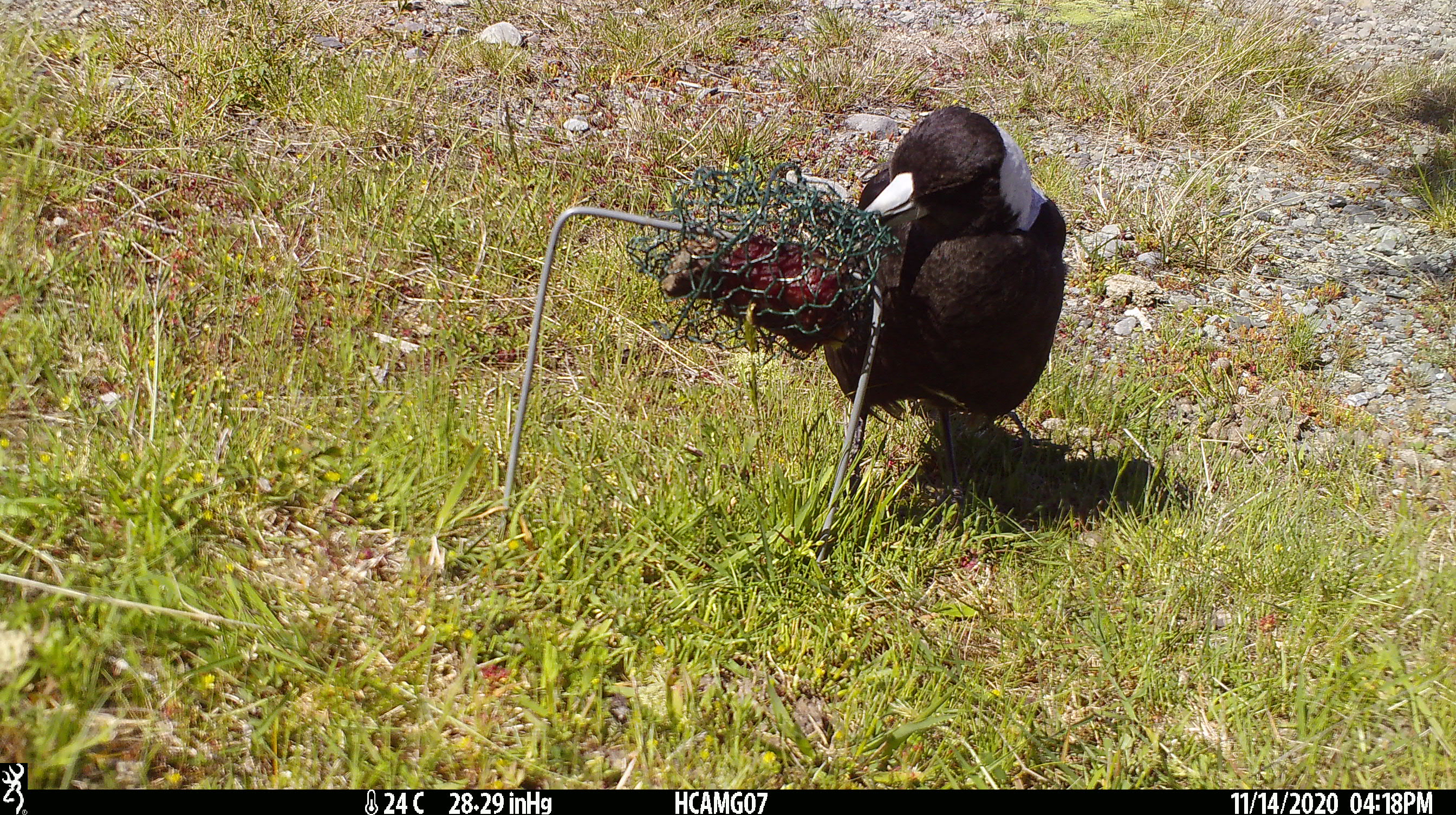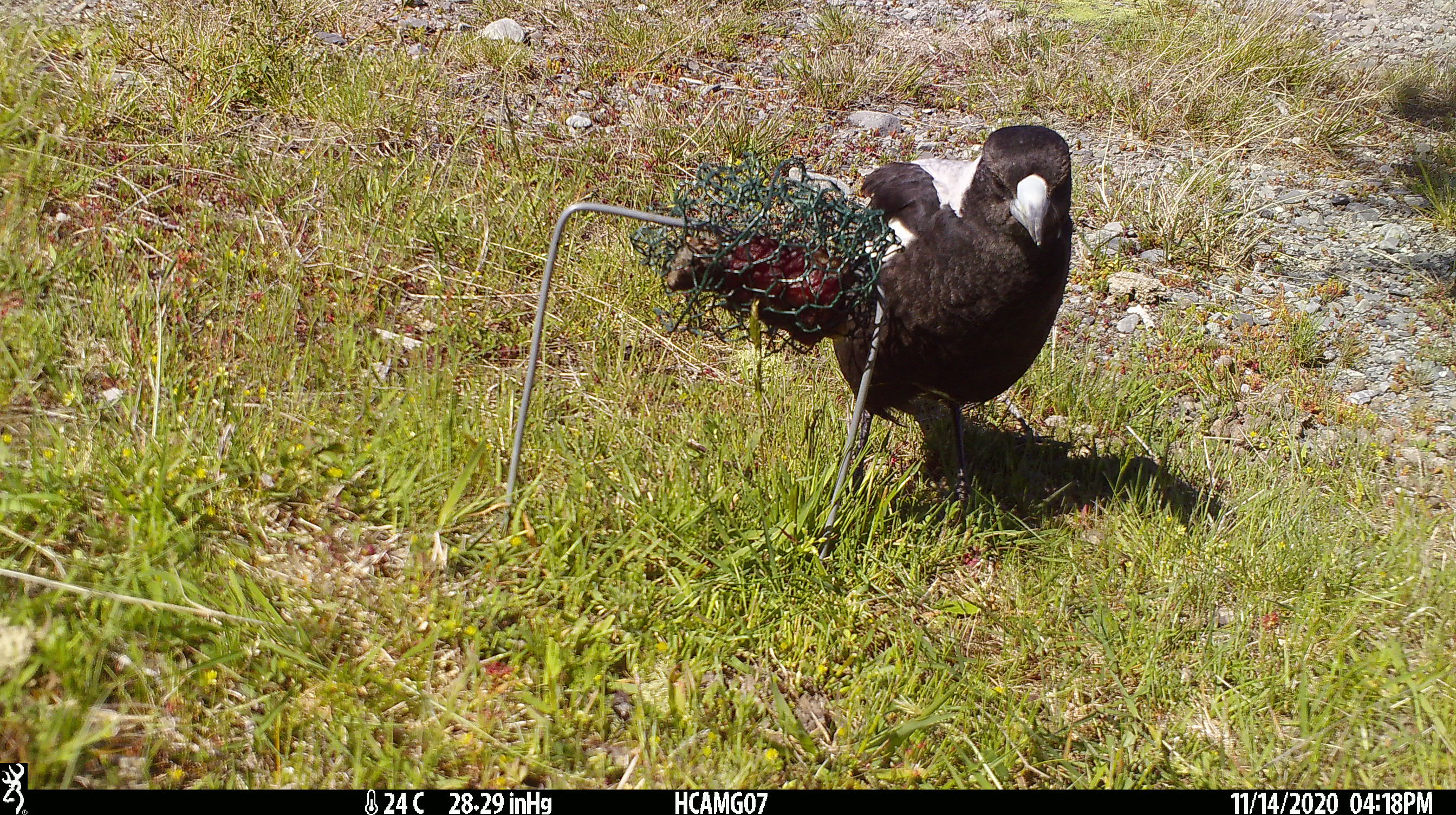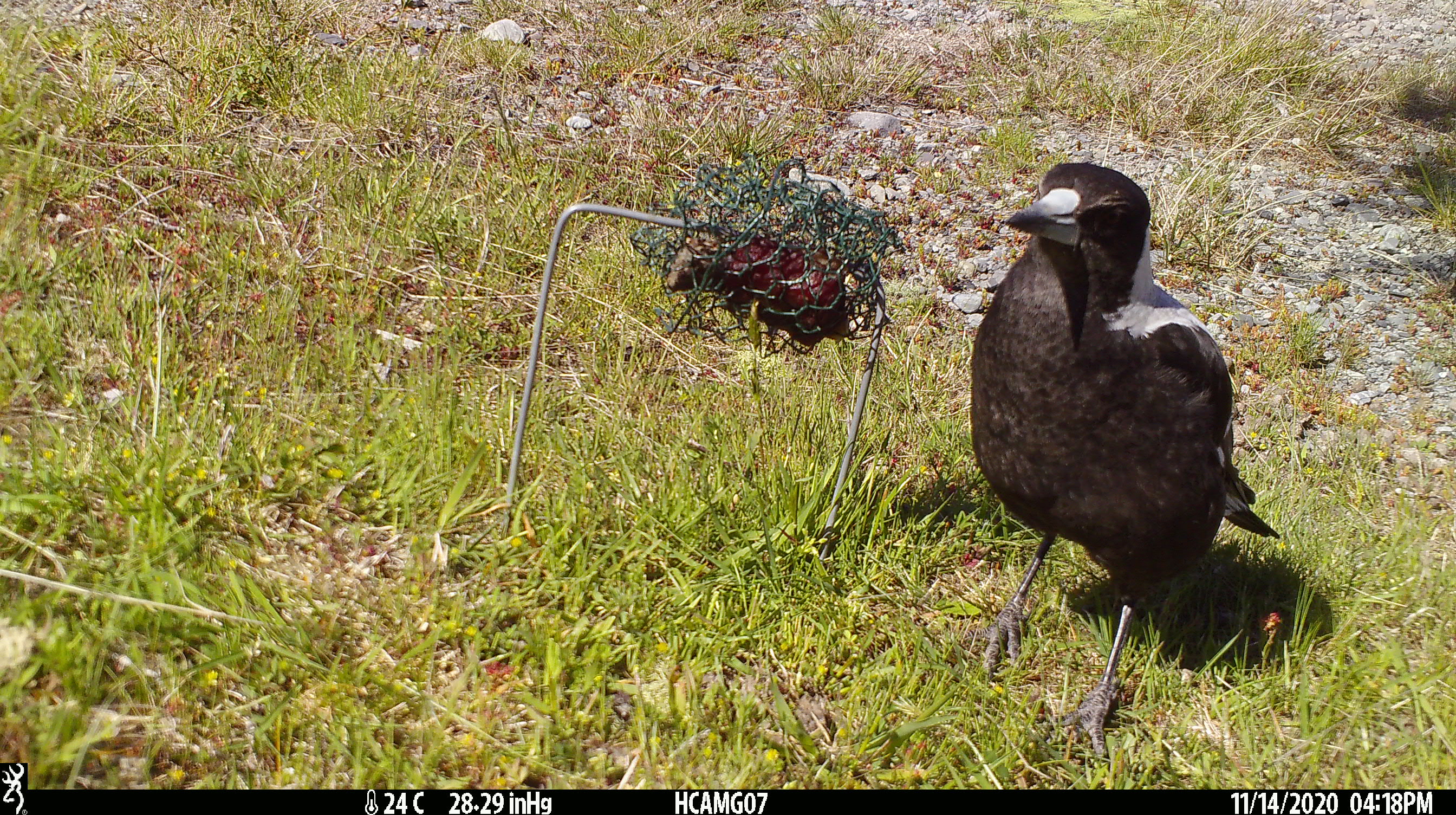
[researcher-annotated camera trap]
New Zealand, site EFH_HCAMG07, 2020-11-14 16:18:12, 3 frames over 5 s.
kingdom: Animalia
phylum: Chordata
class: Aves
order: Passeriformes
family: Artamidae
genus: Gymnorhina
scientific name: Gymnorhina tibicen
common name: australian magpie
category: magpie